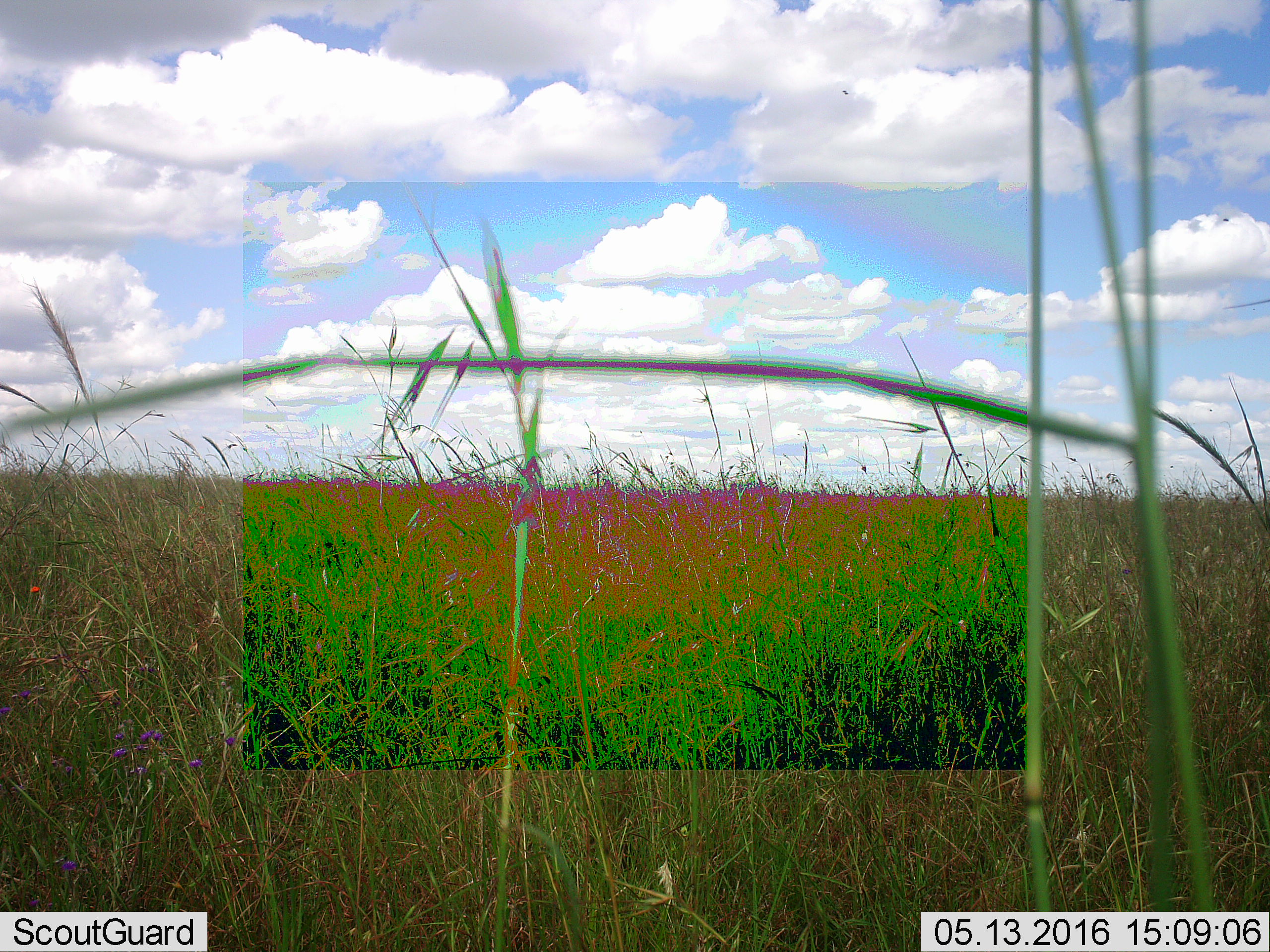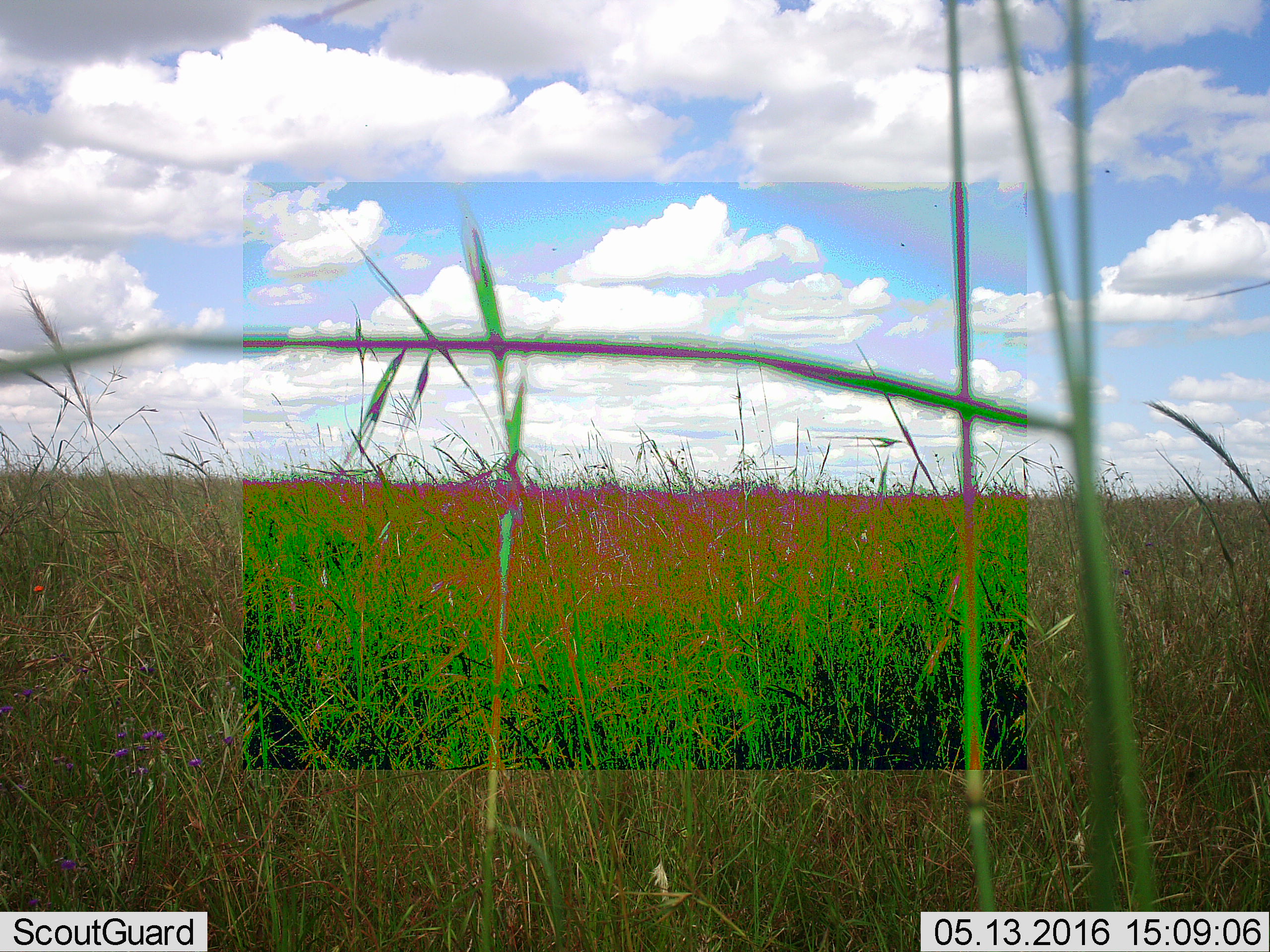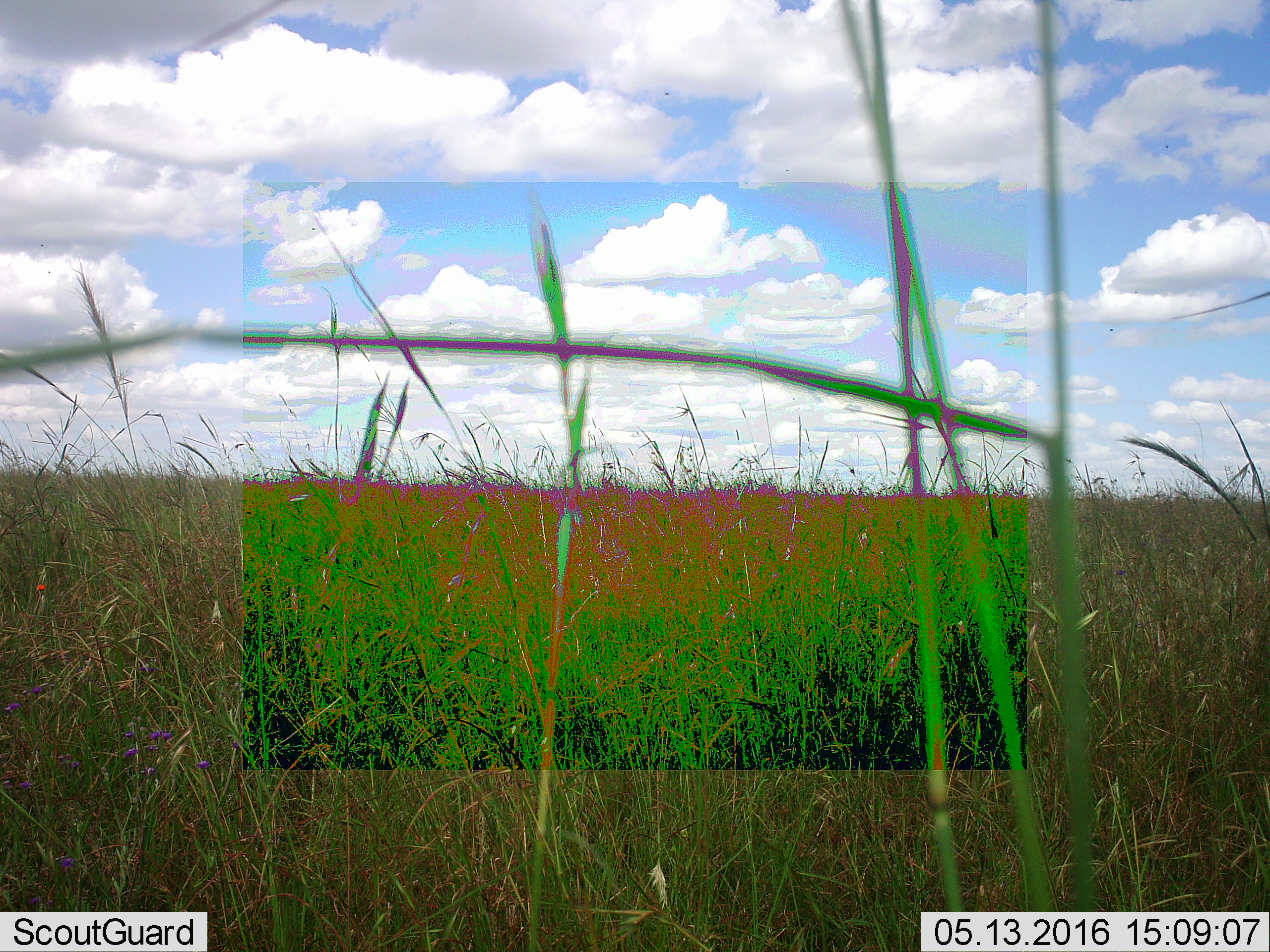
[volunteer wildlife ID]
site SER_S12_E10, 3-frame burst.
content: unidentified animal